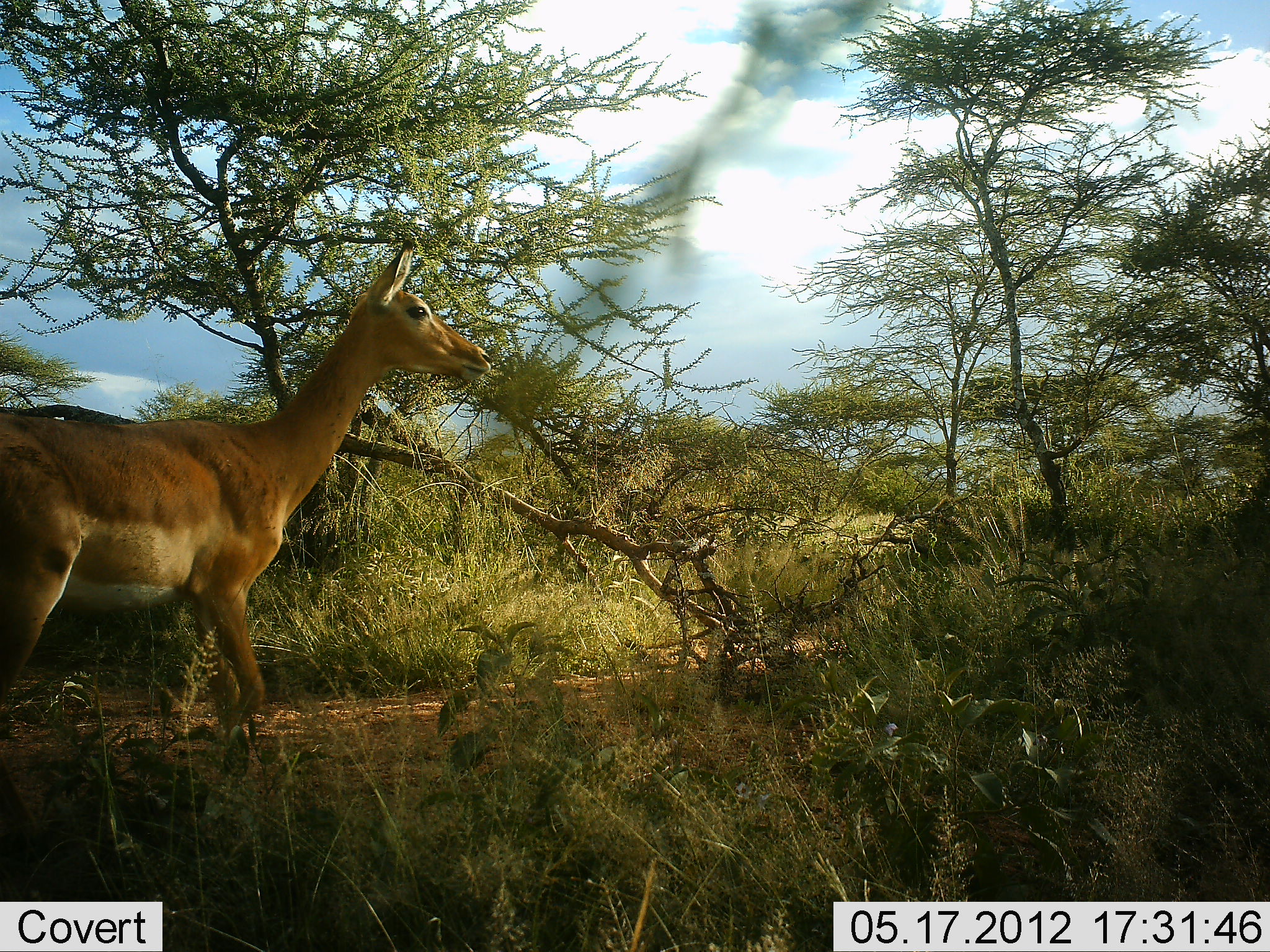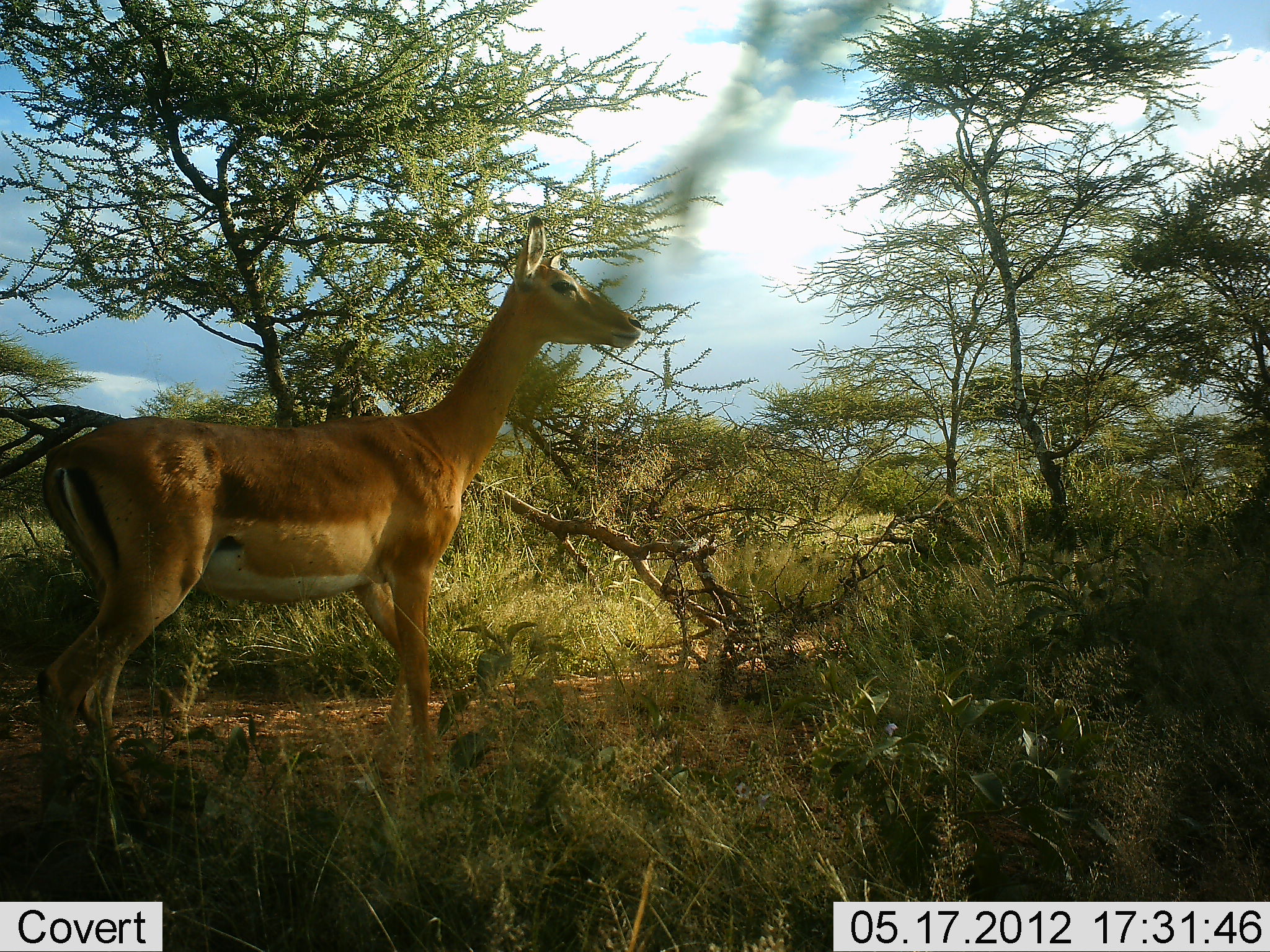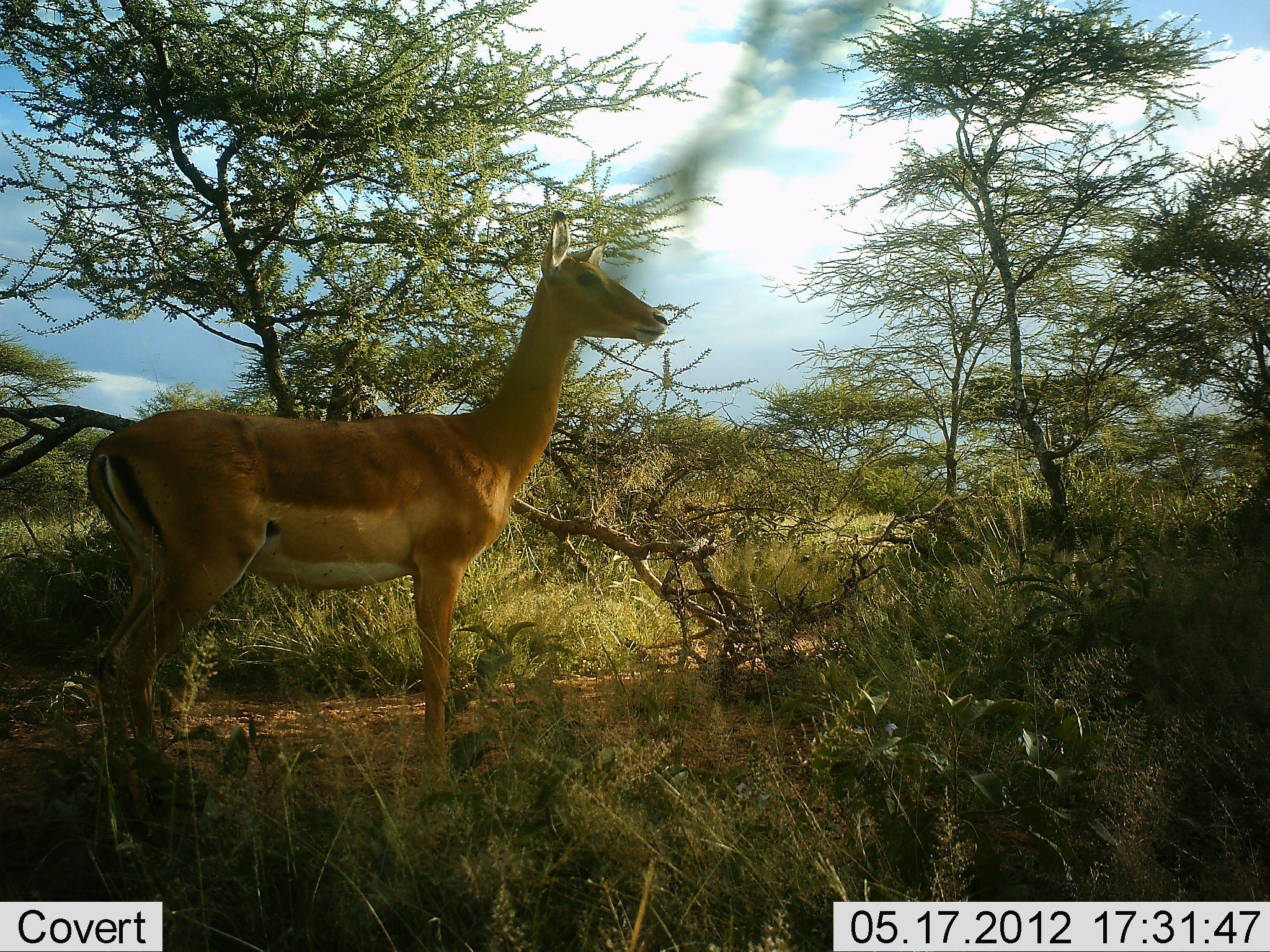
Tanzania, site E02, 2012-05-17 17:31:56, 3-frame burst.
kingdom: Animalia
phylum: Chordata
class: Mammalia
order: Artiodactyla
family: Bovidae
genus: Aepyceros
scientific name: Aepyceros melampus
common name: impala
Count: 1.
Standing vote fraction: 50%.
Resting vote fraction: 0%.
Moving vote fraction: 60%.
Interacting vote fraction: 0%.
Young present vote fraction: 0%.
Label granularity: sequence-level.